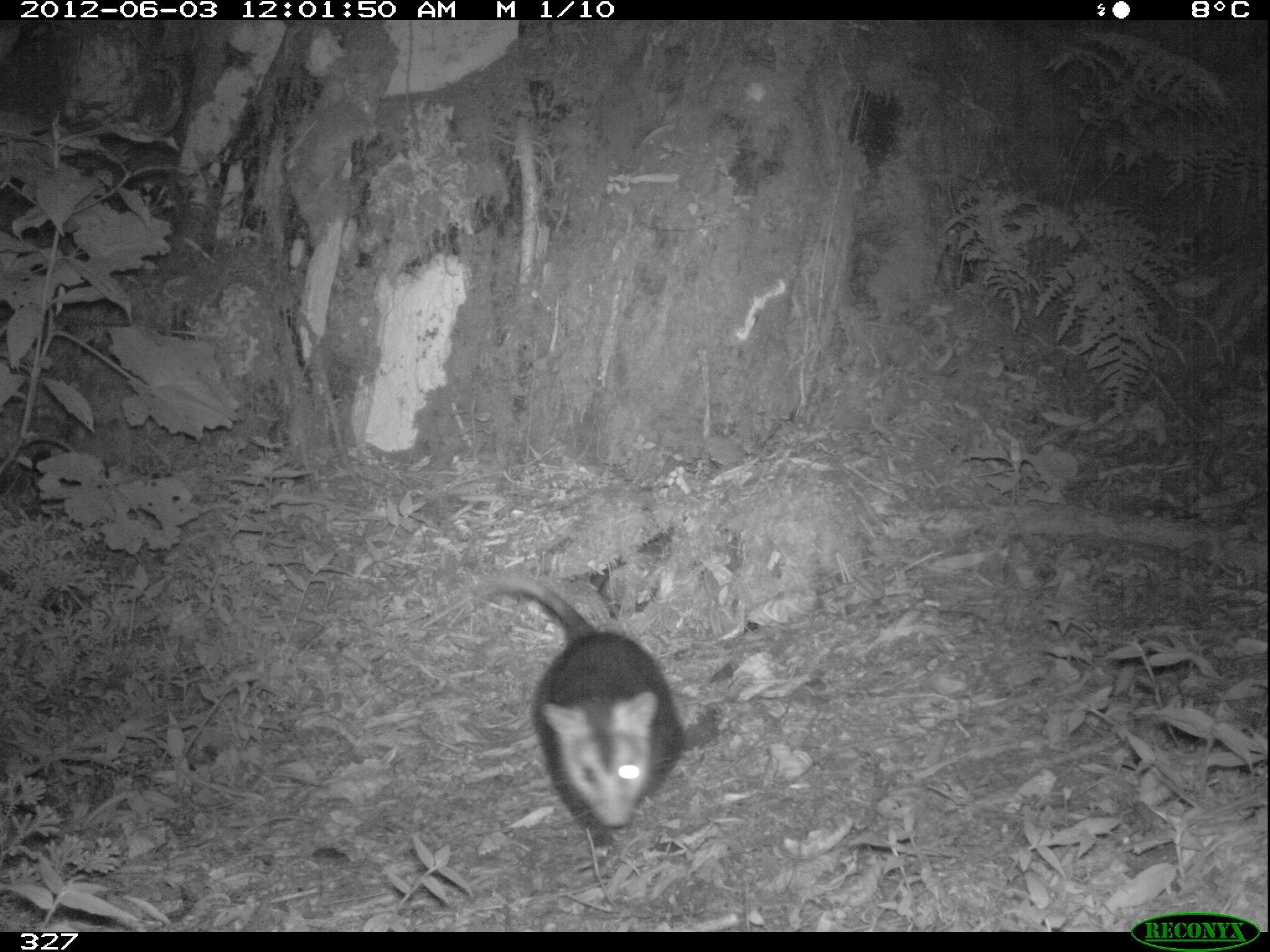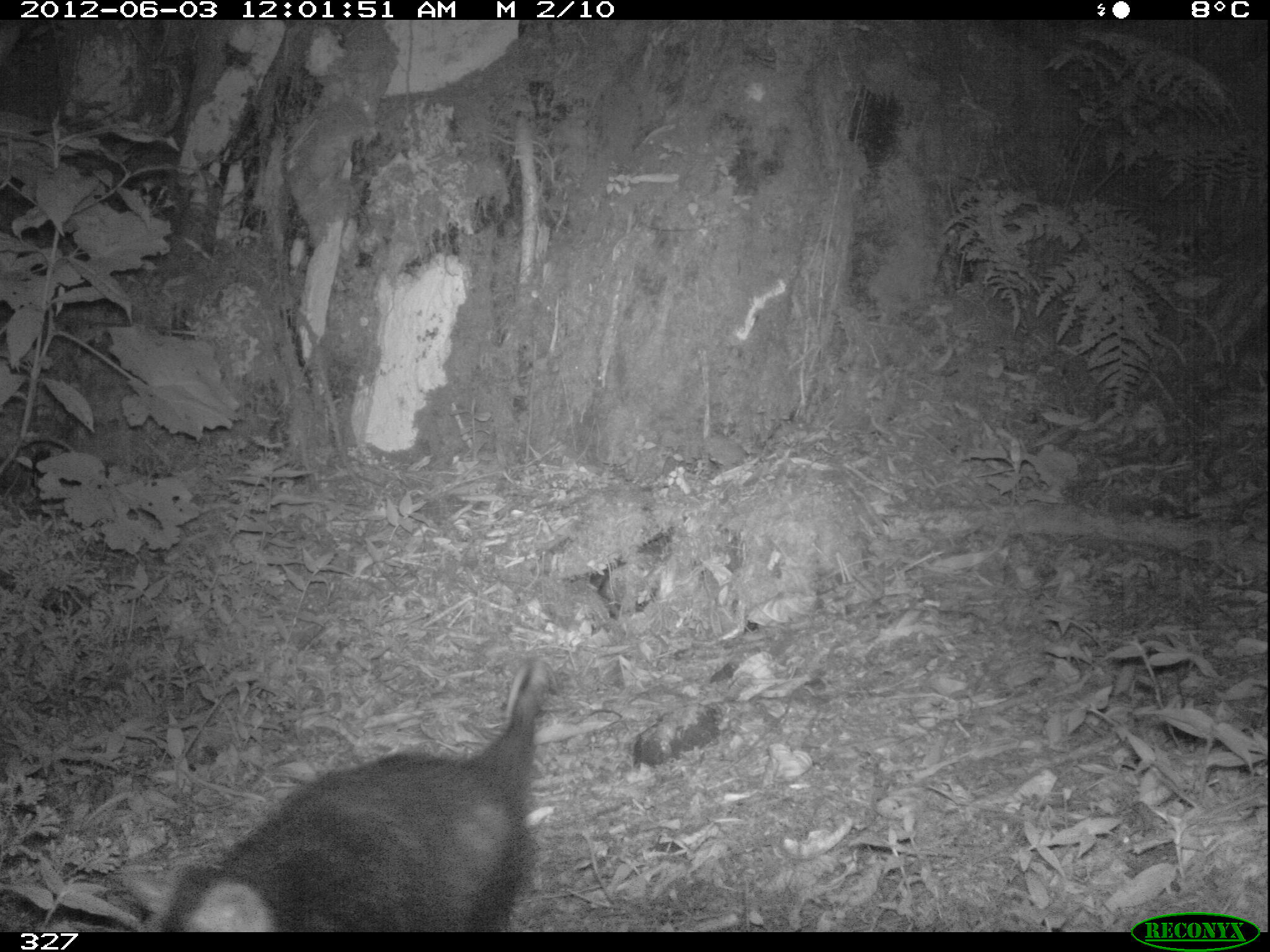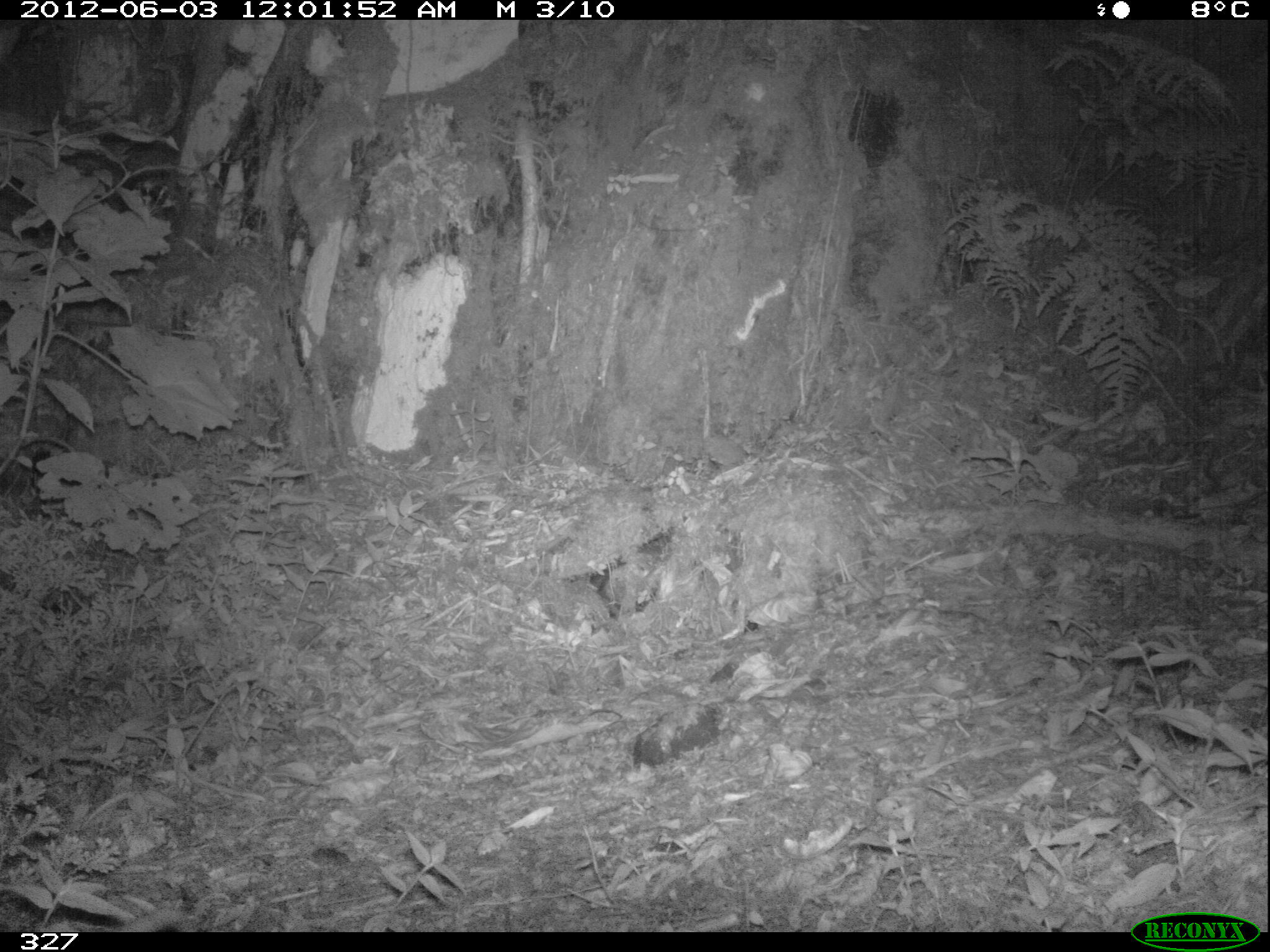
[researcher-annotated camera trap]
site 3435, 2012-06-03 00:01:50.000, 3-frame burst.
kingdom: Animalia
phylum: Chordata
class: Mammalia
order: Didelphimorphia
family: Didelphidae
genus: Didelphis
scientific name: Didelphis pernigra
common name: andean white-eared opossum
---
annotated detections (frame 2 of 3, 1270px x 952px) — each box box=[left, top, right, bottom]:
didelphis pernigra: box=[136, 653, 554, 932]